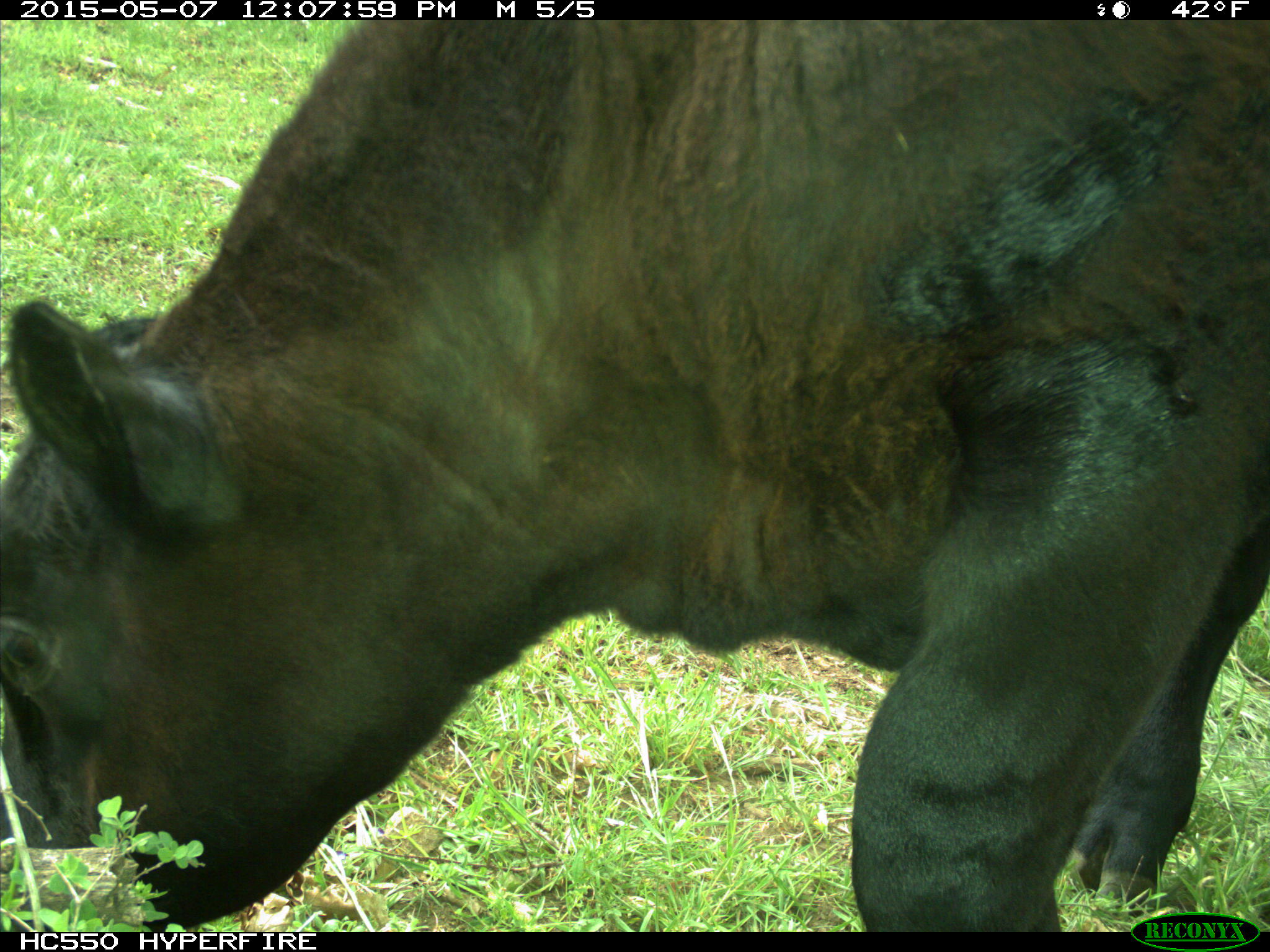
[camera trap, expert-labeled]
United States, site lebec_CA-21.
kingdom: Animalia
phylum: Chordata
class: Mammalia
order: Artiodactyla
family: Bovidae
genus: Bos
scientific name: Bos taurus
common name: domestic cow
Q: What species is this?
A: Bos taurus (domestic cow).